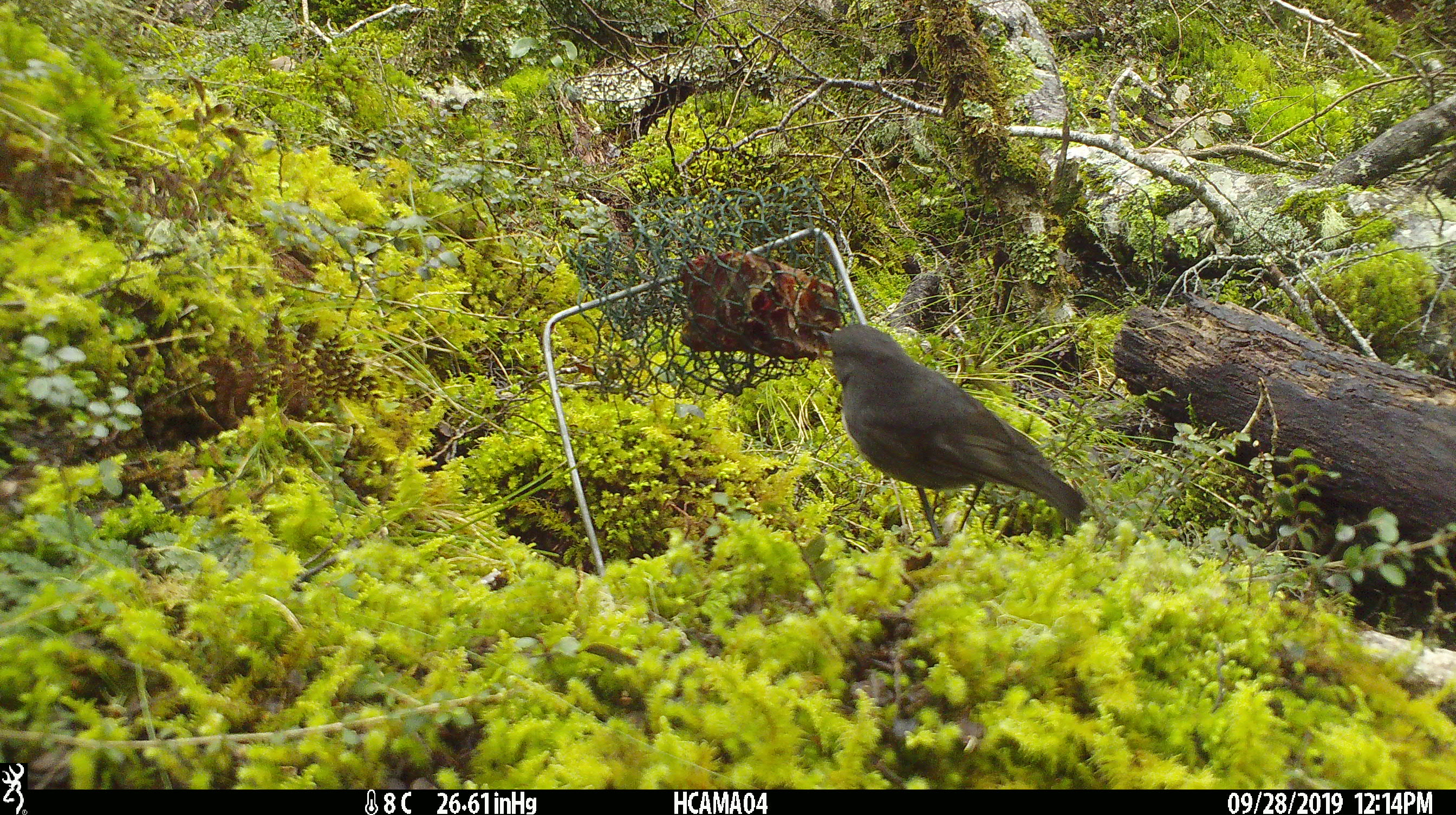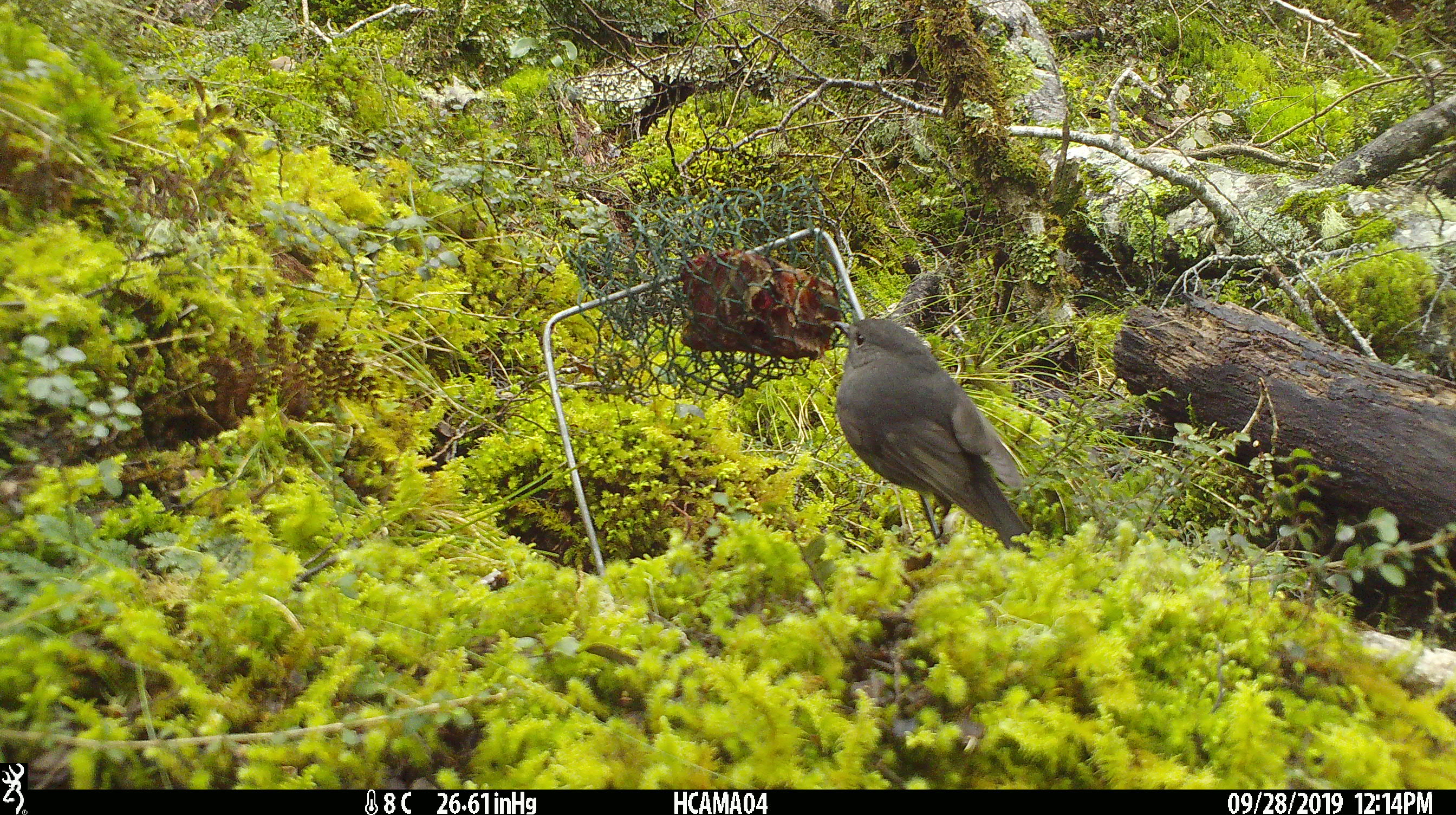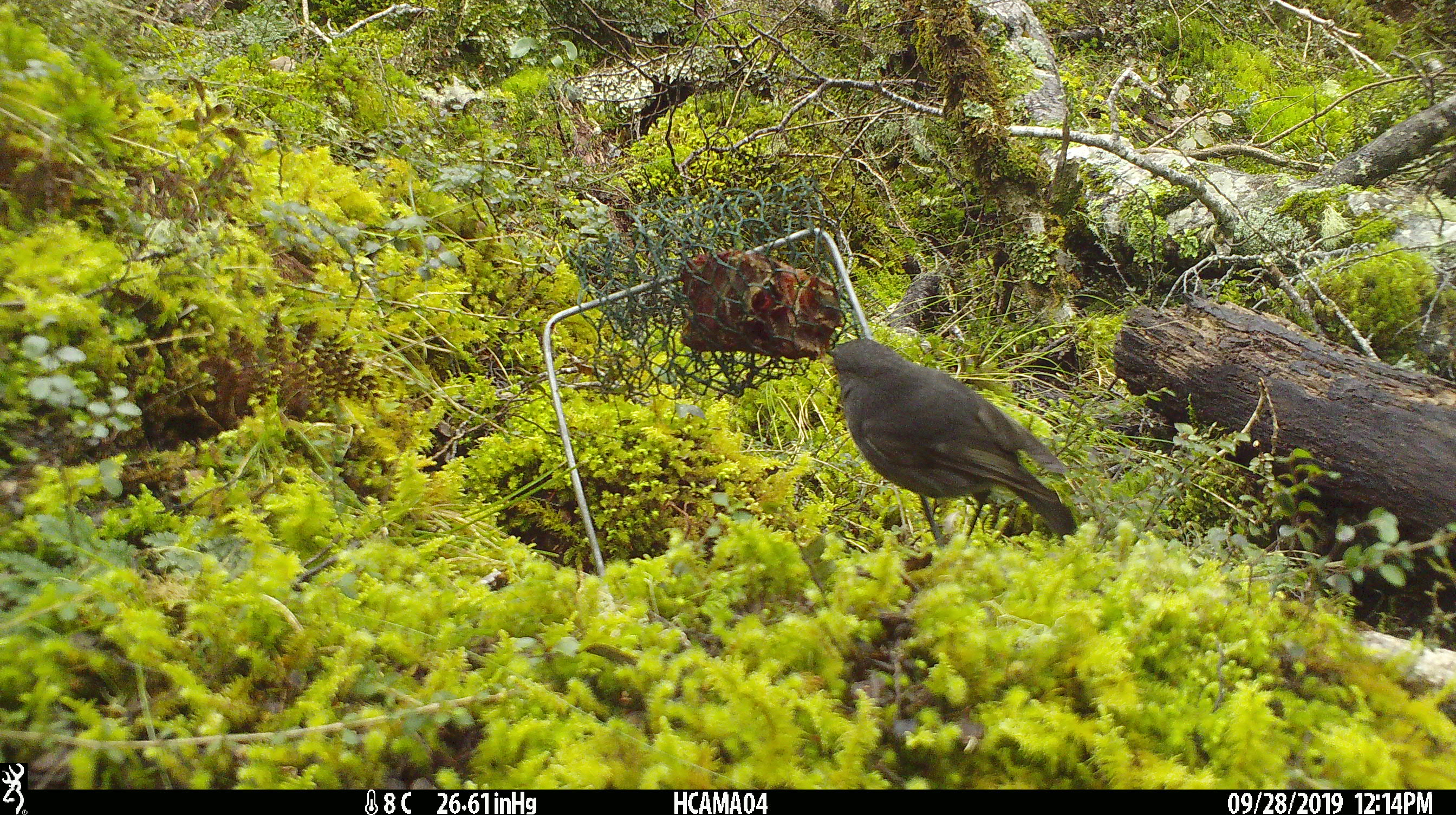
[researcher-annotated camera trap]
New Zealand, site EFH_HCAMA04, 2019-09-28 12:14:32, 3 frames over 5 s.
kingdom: Animalia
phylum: Chordata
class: Aves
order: Passeriformes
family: Petroicidae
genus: Petroica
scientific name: Petroica australis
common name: new zealand robin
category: robin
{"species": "robin (new zealand robin) (Petroica australis)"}